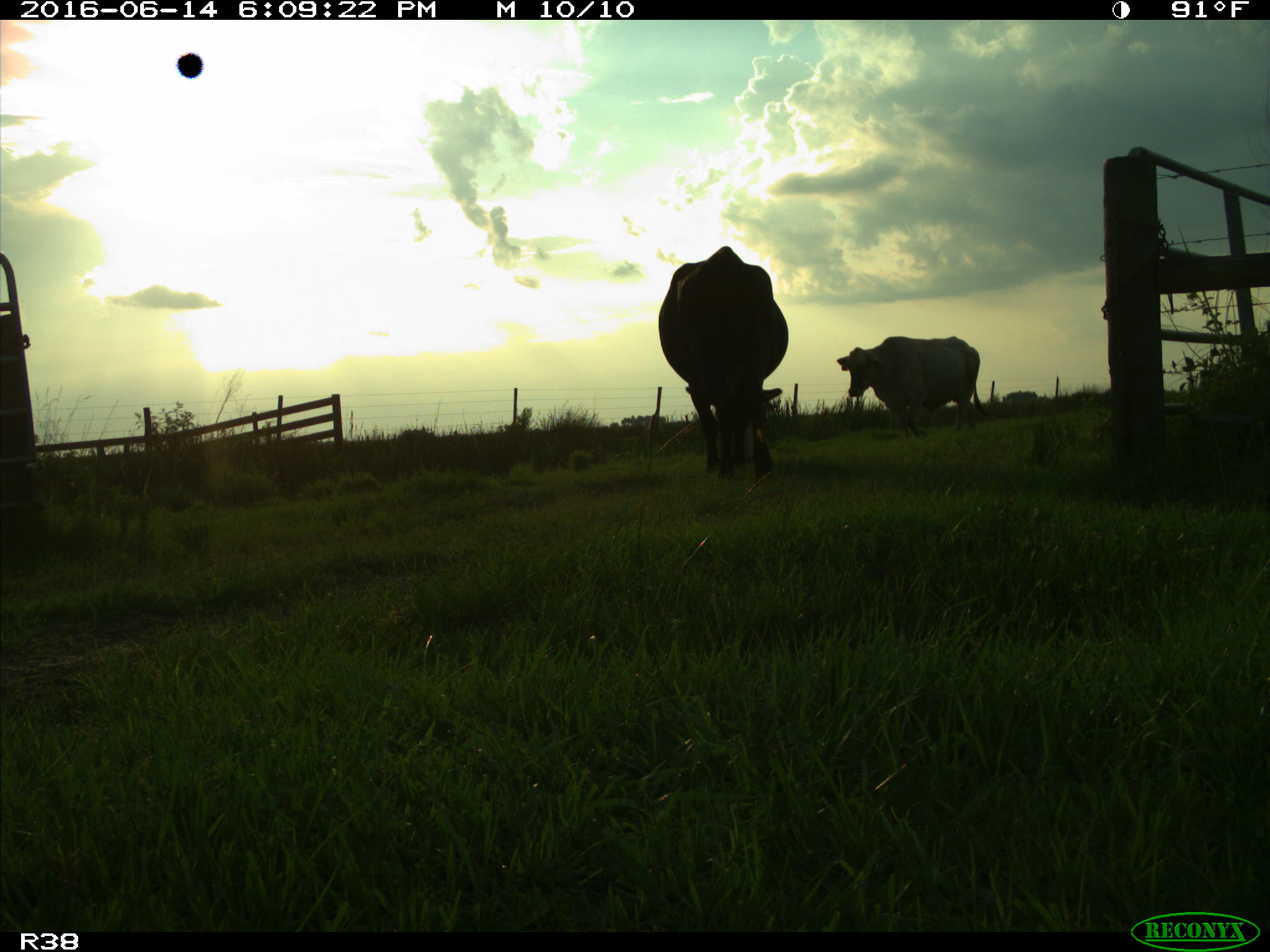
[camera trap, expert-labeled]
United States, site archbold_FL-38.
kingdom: Animalia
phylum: Chordata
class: Mammalia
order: Artiodactyla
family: Bovidae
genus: Bos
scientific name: Bos taurus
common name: domestic cow